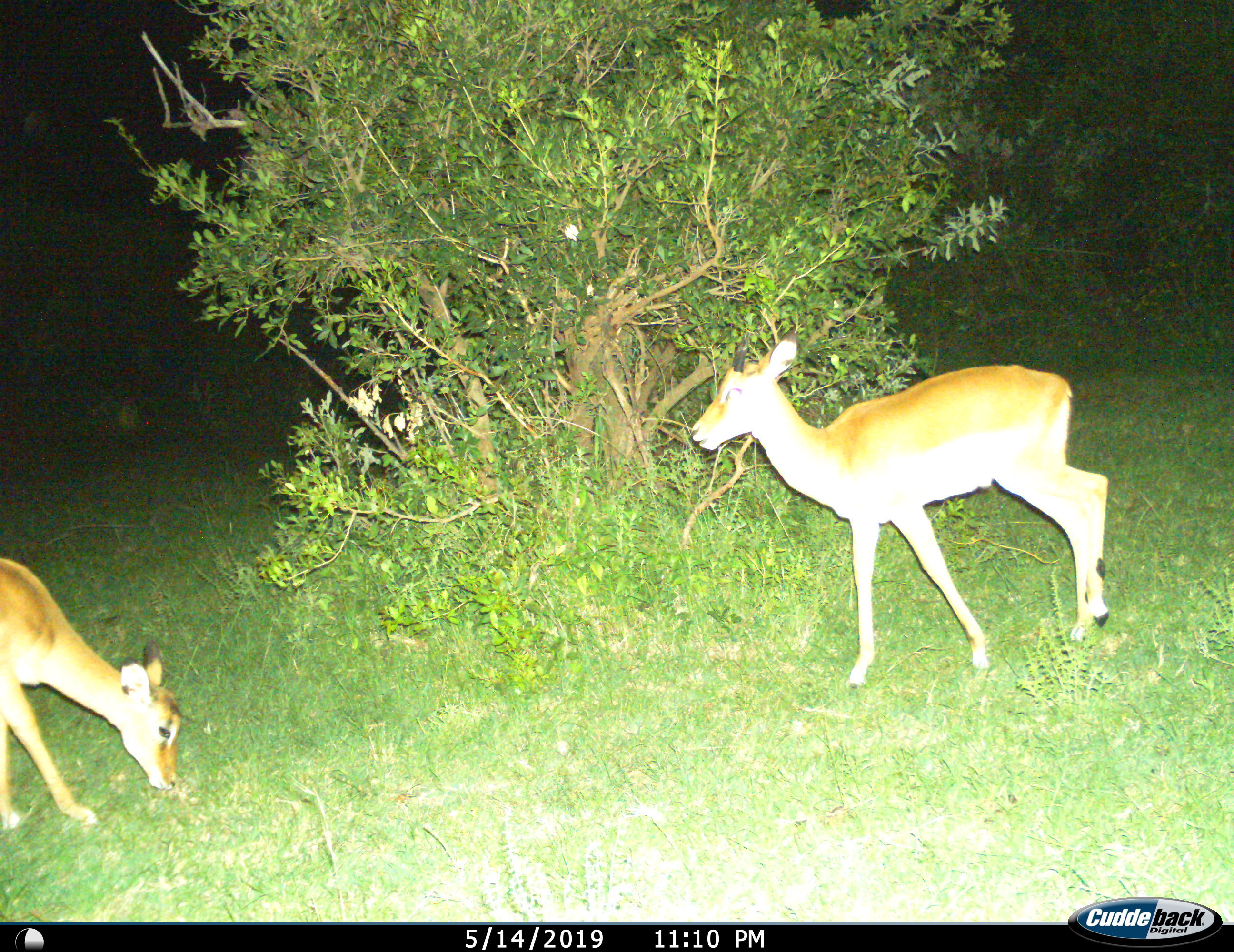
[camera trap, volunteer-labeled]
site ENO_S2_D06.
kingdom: Animalia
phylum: Chordata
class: Mammalia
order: Artiodactyla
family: Bovidae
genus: Aepyceros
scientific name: Aepyceros melampus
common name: impala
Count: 2.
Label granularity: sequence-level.